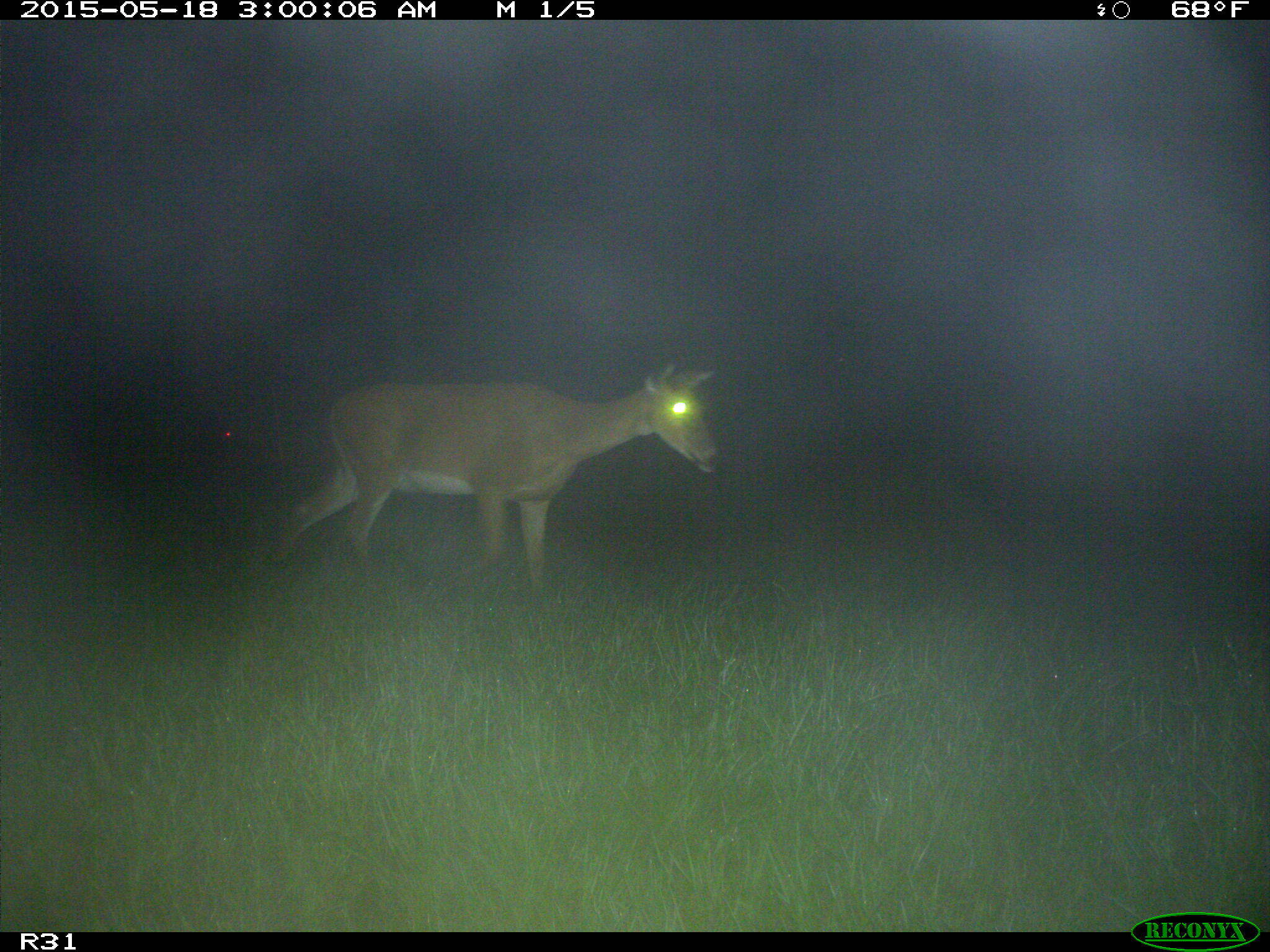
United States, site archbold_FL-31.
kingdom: Animalia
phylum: Chordata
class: Mammalia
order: Artiodactyla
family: Cervidae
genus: Odocoileus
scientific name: Odocoileus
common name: deer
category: unidentified deer